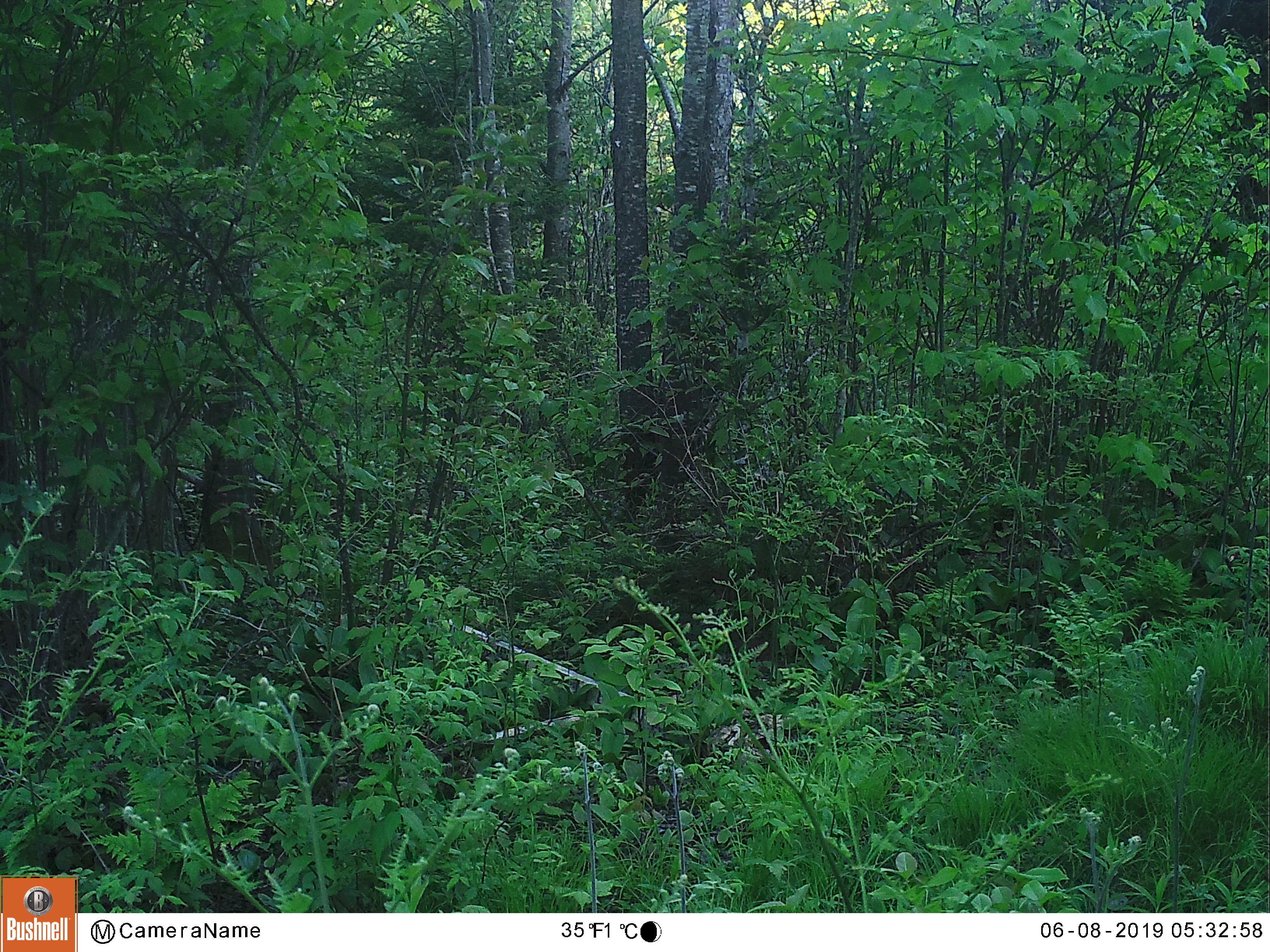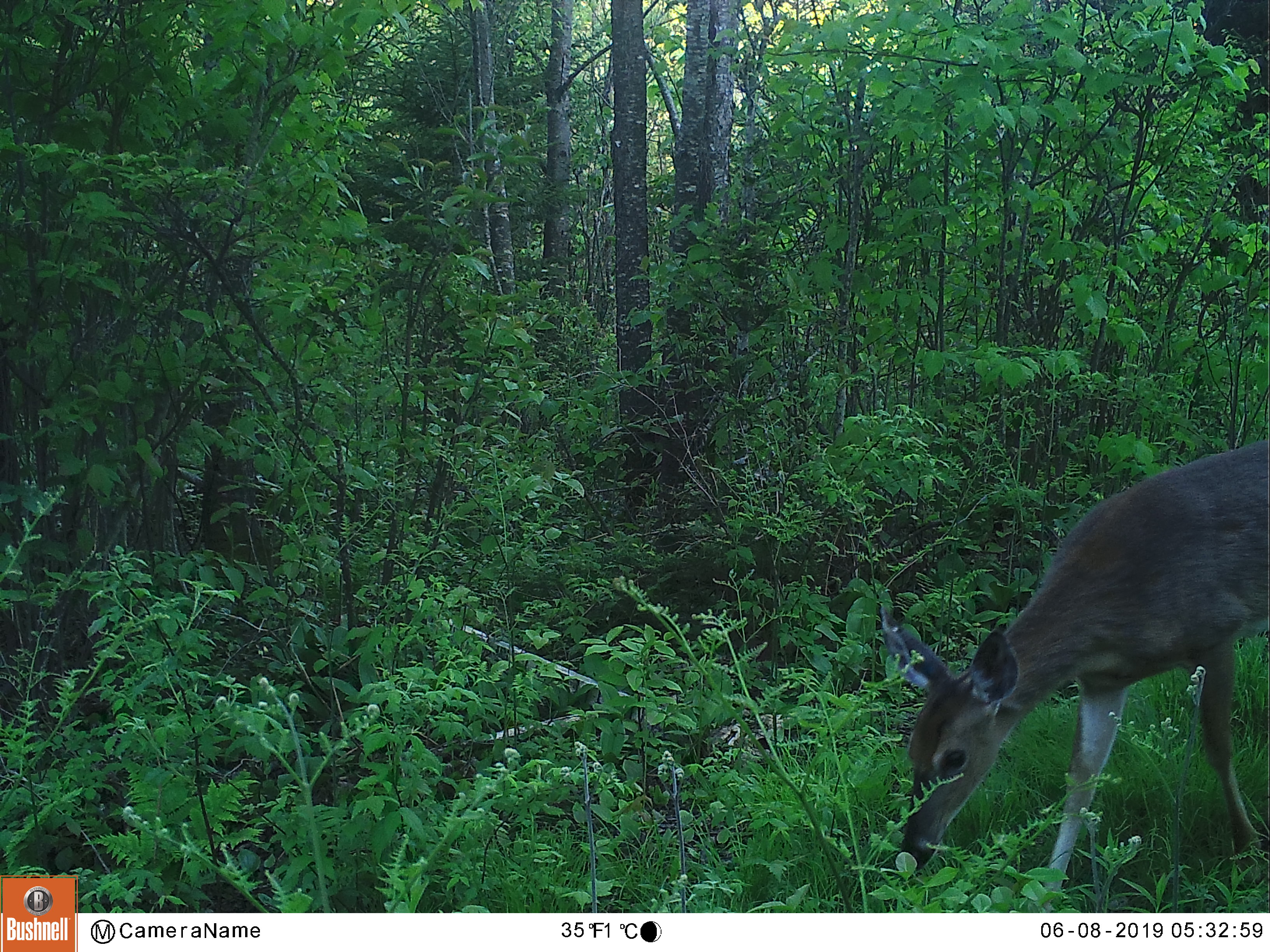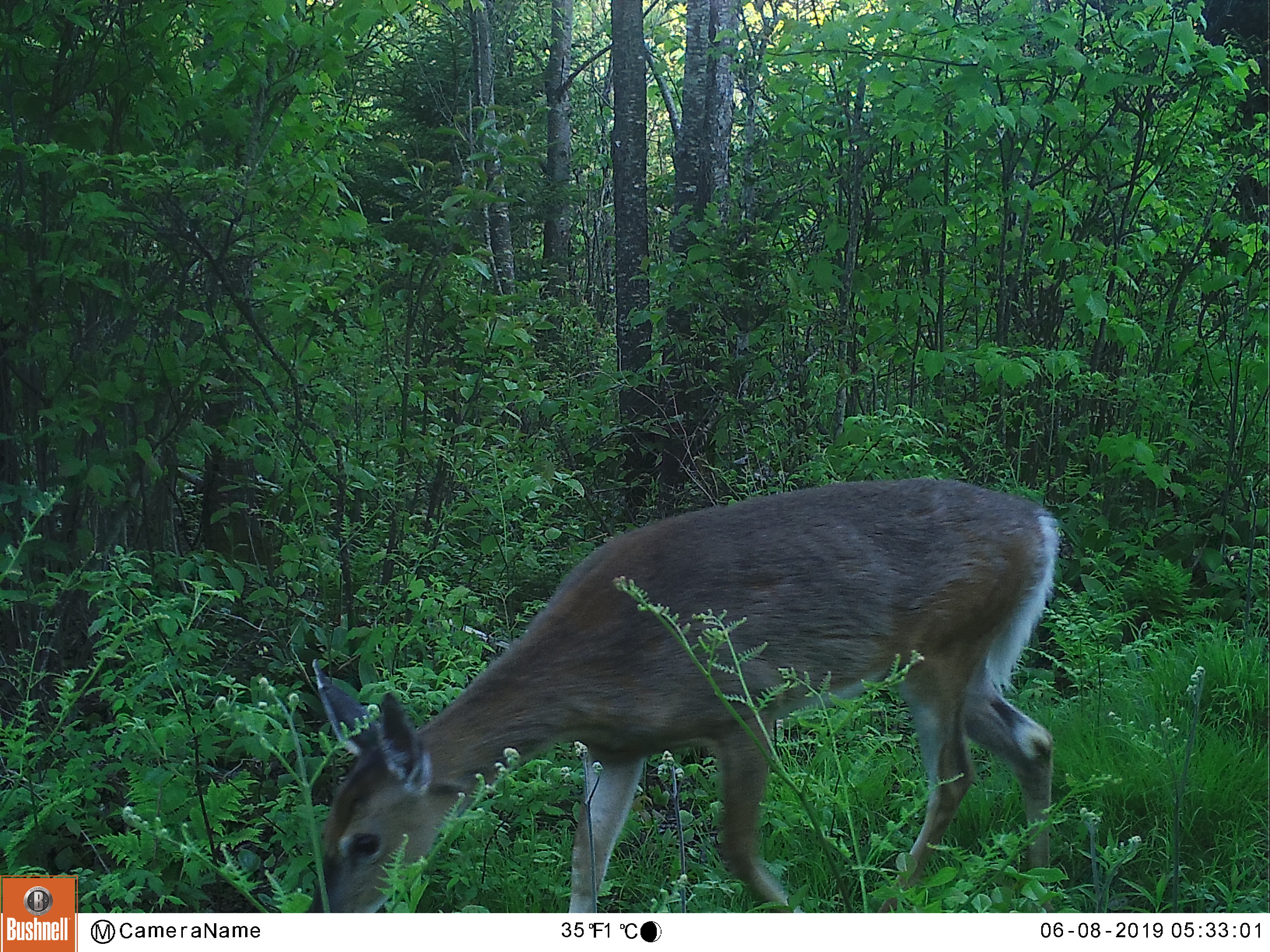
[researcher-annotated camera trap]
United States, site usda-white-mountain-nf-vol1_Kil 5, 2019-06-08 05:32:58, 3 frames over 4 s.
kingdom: Animalia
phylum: Chordata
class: Mammalia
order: Artiodactyla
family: Cervidae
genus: Odocoileus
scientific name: Odocoileus virginianus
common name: white-tailed deer